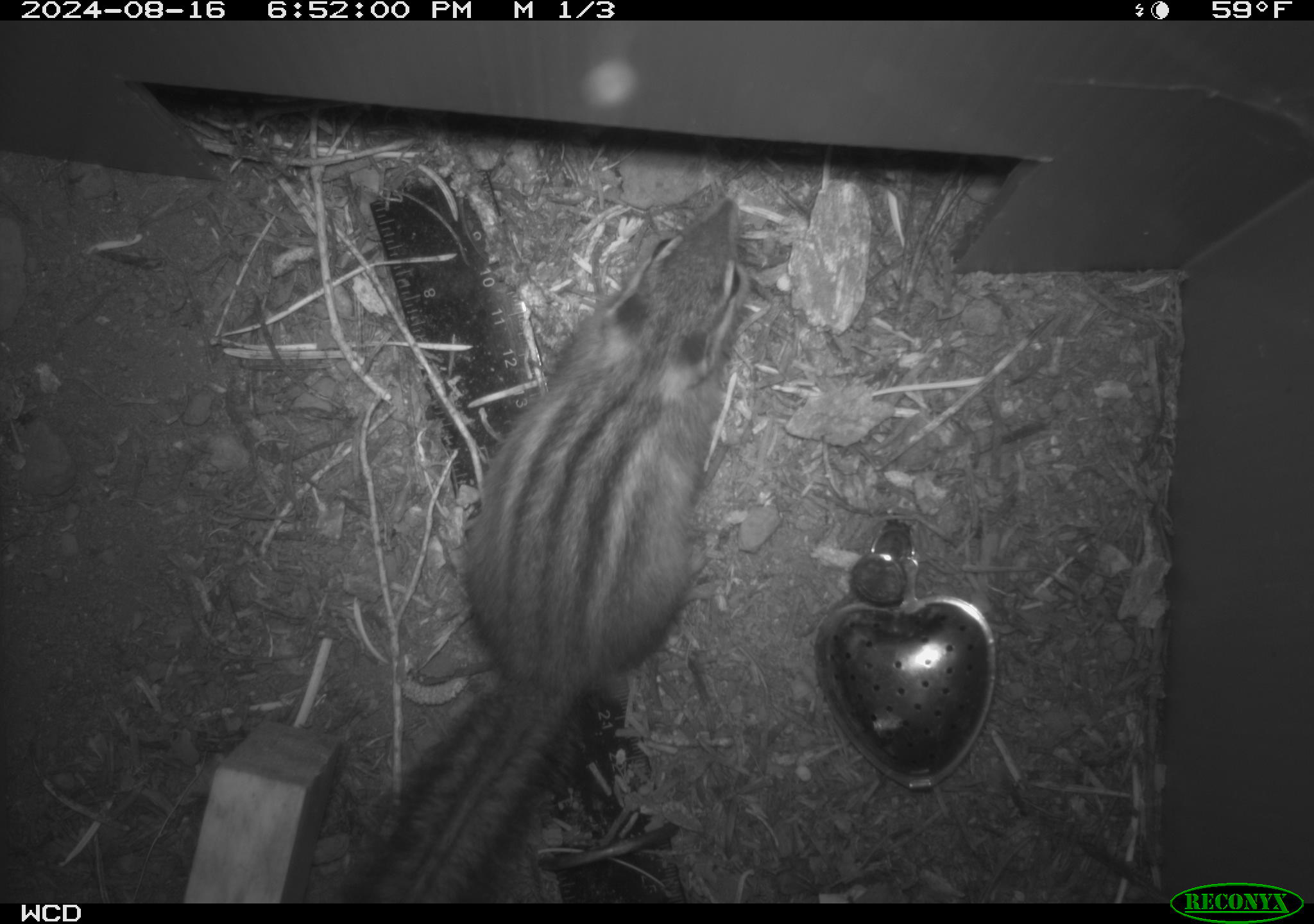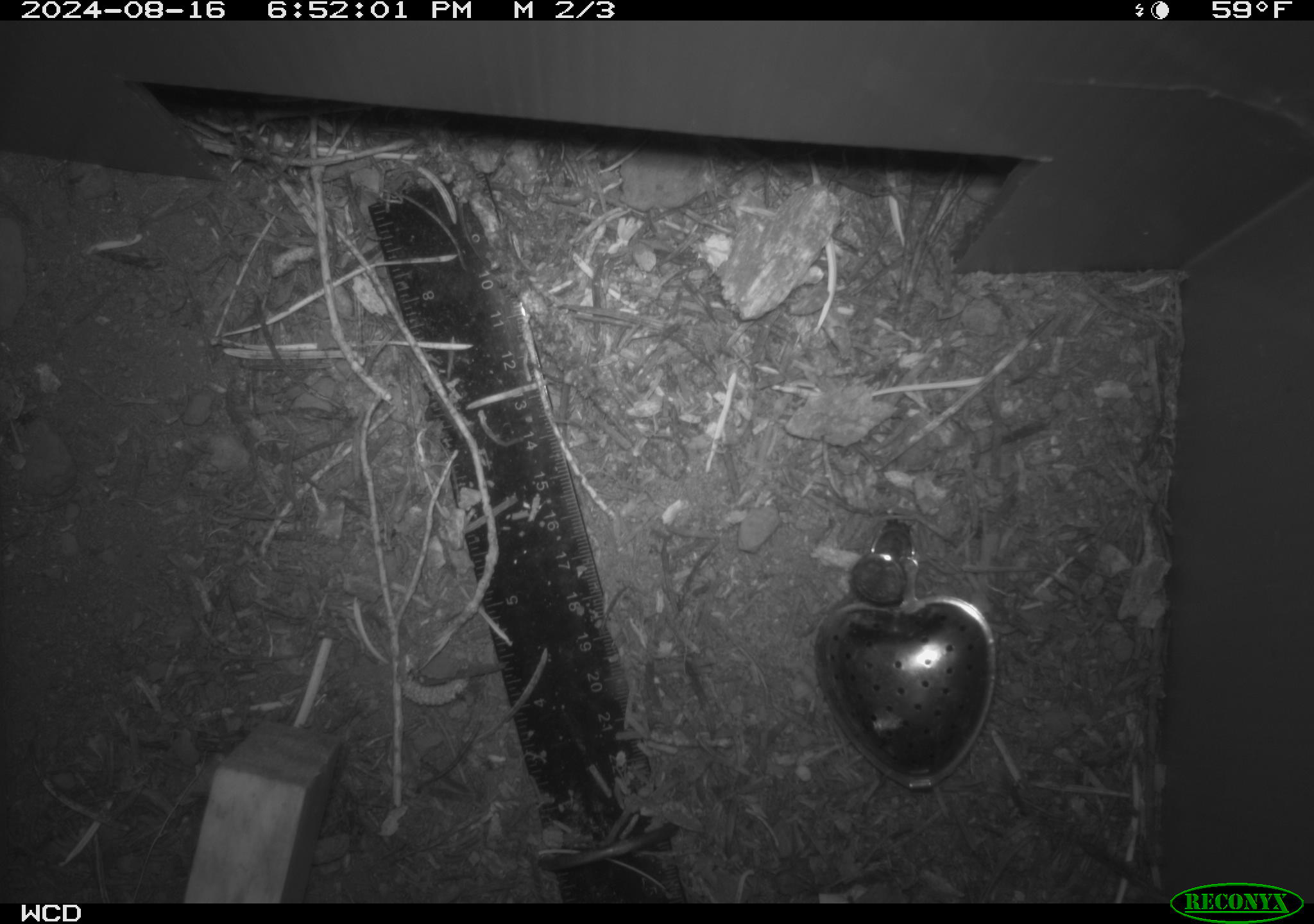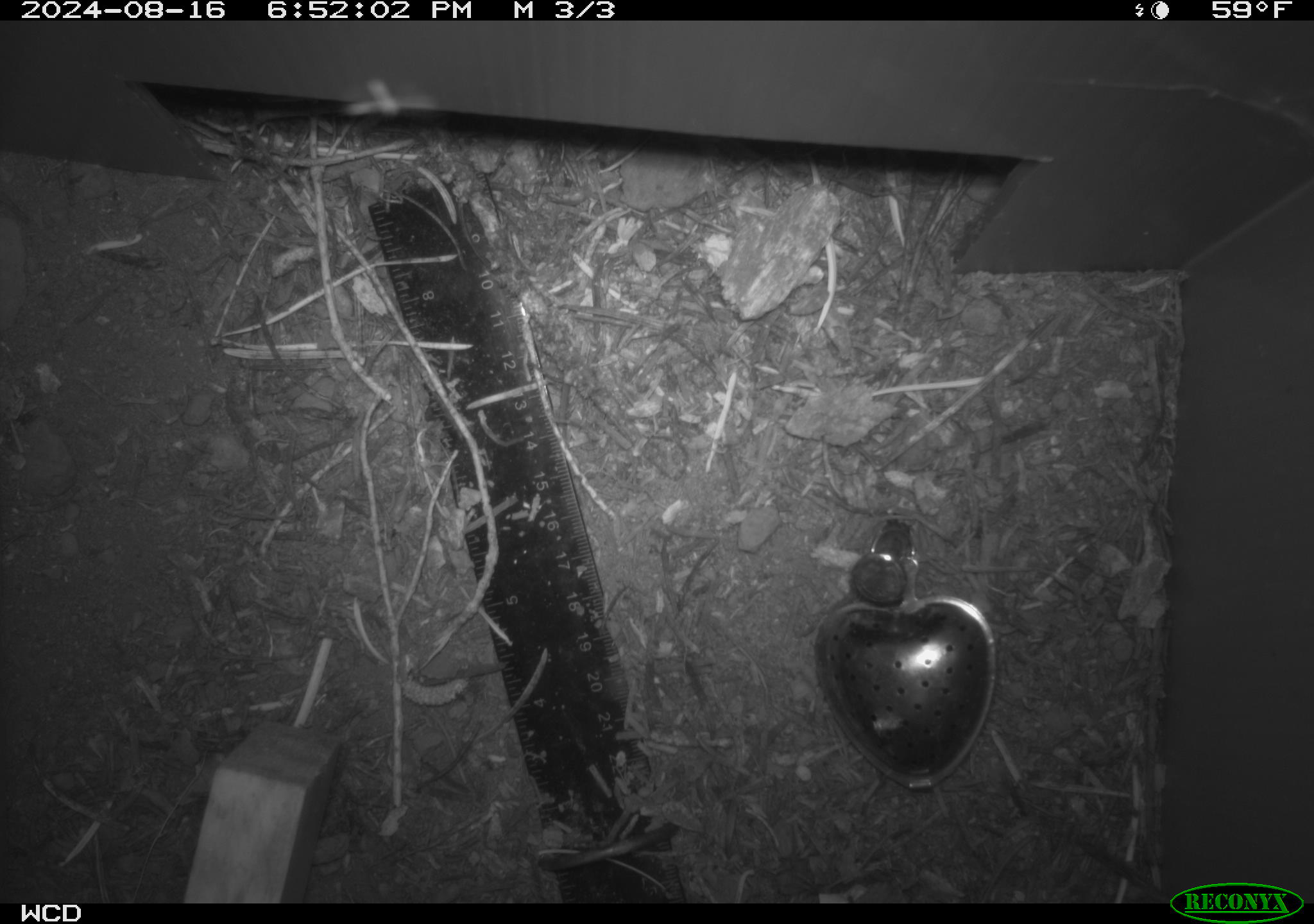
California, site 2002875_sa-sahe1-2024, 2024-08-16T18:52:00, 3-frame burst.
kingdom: Animalia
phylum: Chordata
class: Mammalia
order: Rodentia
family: Sciuridae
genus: Neotamias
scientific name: Neotamias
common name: western chipmunks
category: neotamias species